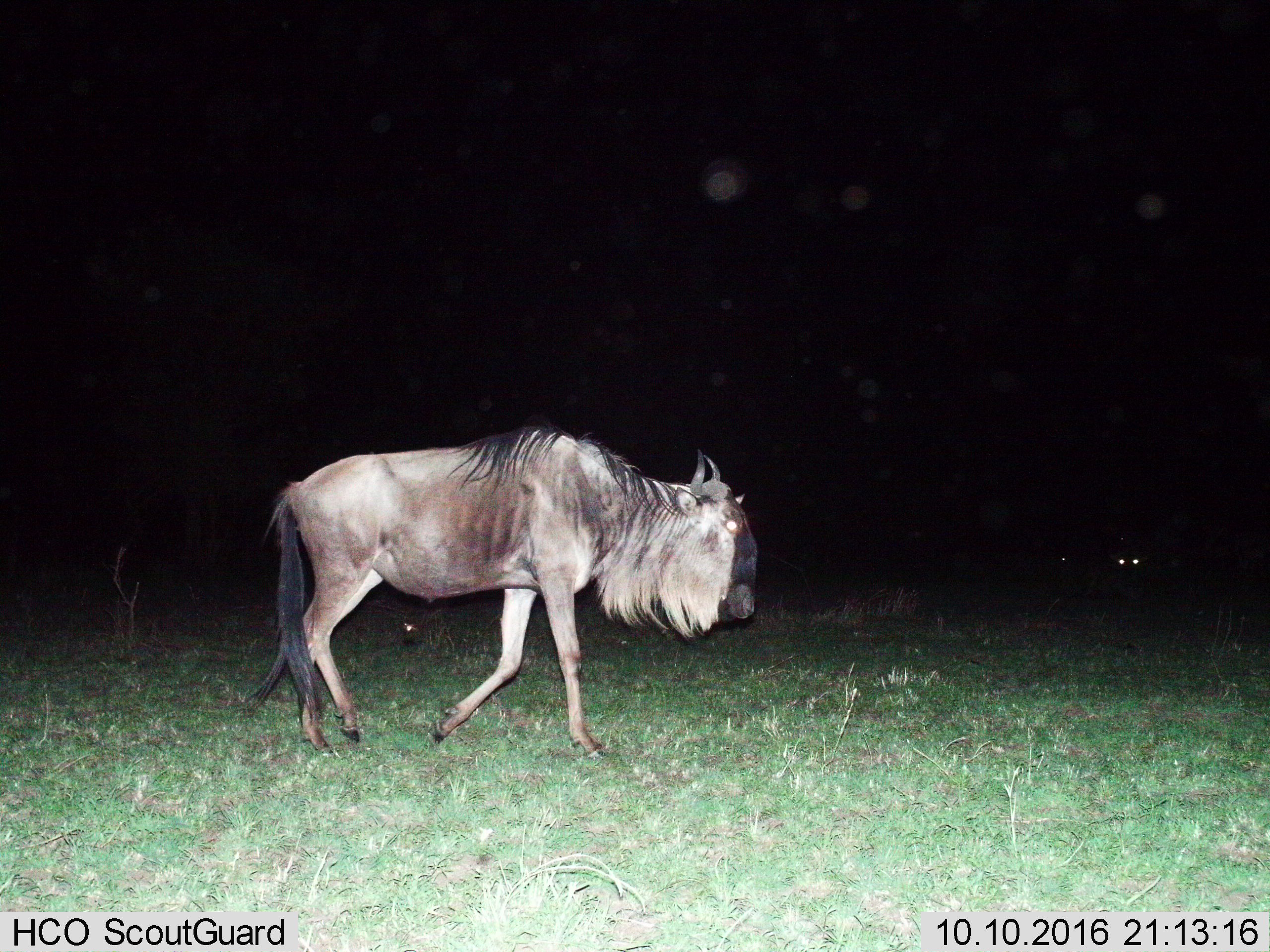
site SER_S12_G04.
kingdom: Animalia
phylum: Chordata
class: Mammalia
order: Artiodactyla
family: Bovidae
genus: Connochaetes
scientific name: Connochaetes taurinus taurinus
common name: blue wildebeest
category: wildebeestblue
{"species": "wildebeestblue (blue wildebeest) (Connochaetes taurinus taurinus)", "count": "1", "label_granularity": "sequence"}